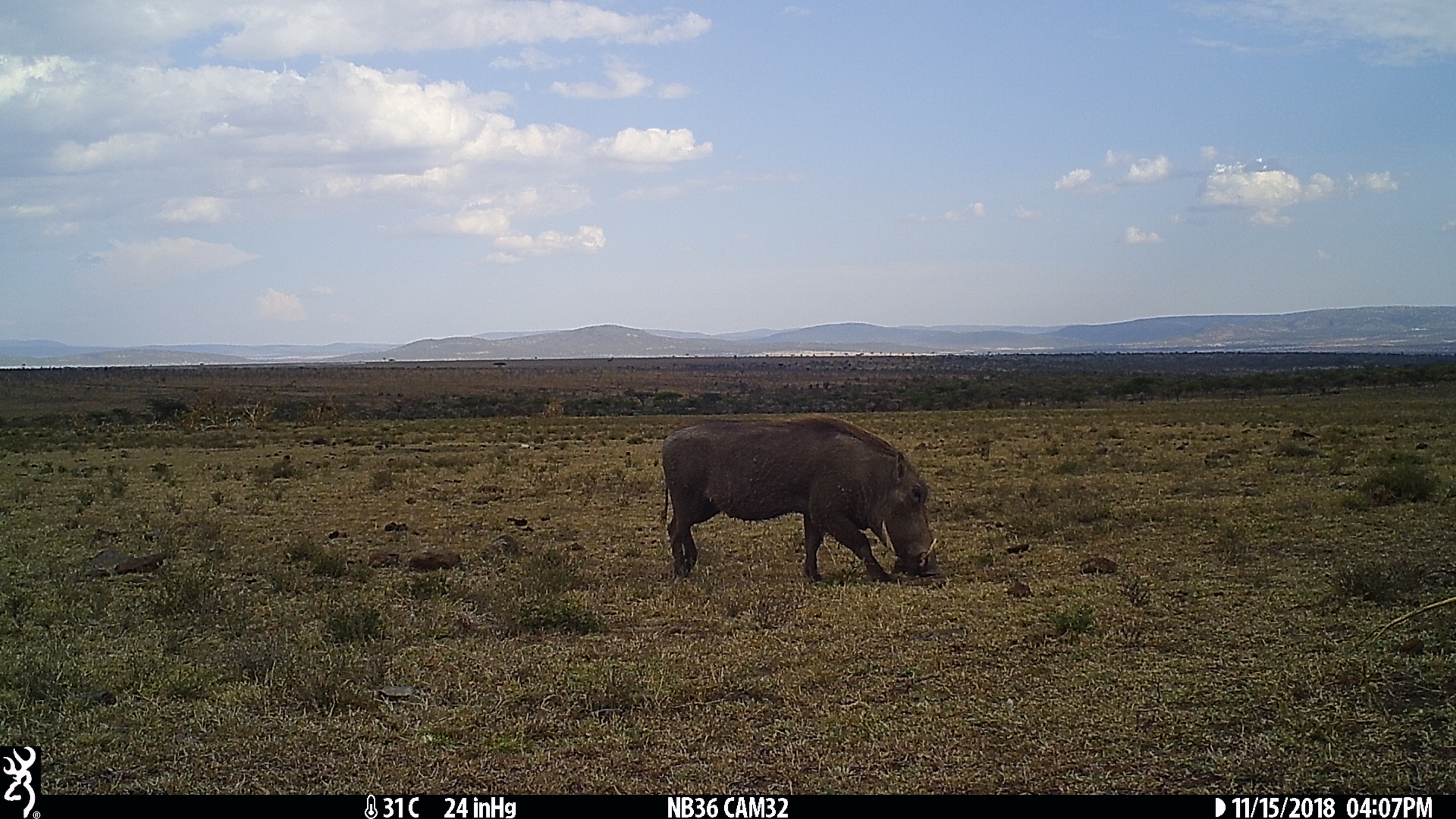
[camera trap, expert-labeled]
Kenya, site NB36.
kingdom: Animalia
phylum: Chordata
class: Mammalia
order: Artiodactyla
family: Suidae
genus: Phacochoerus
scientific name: Phacochoerus africanus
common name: common warthog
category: warthog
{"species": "warthog (common warthog) (Phacochoerus africanus)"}